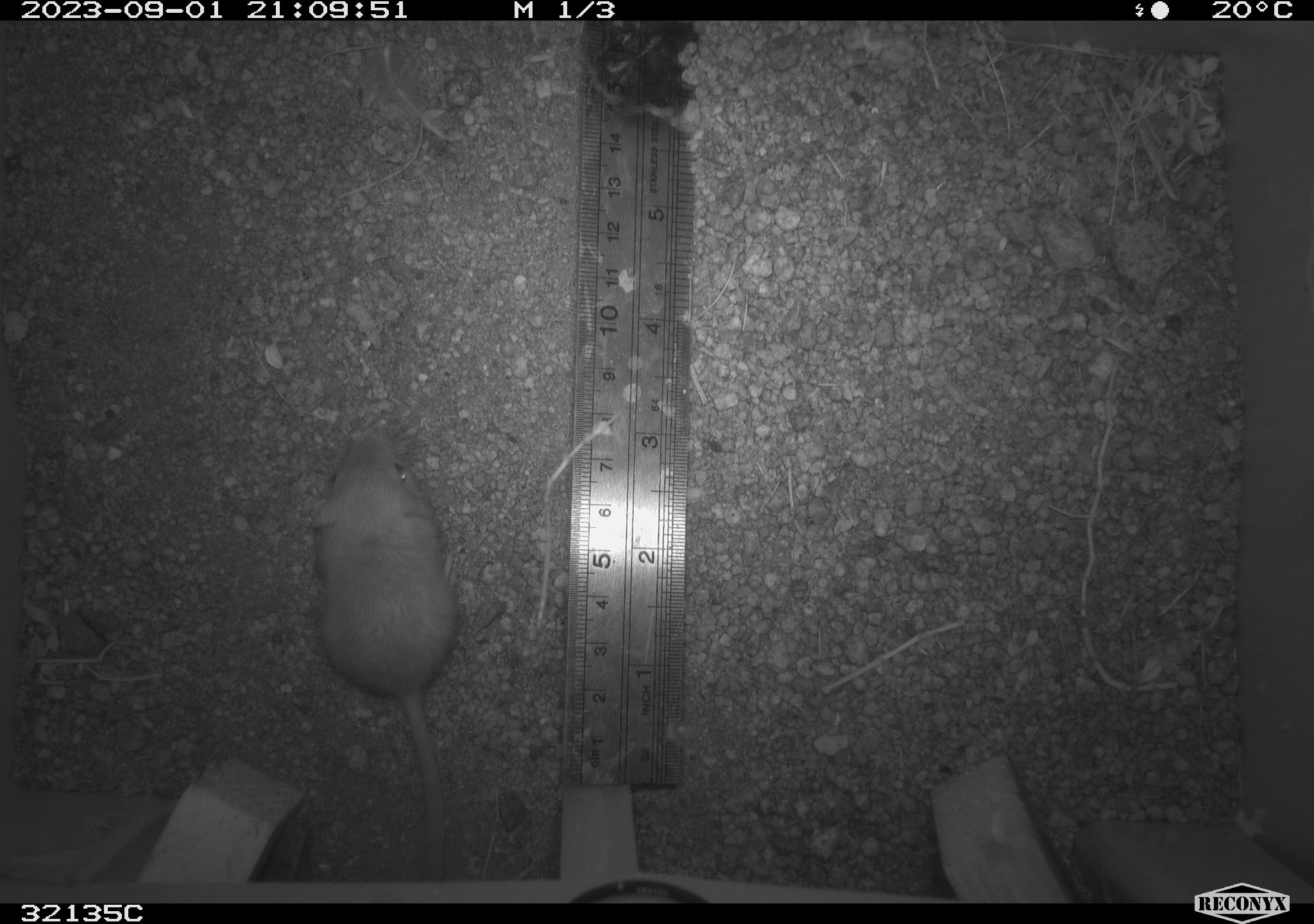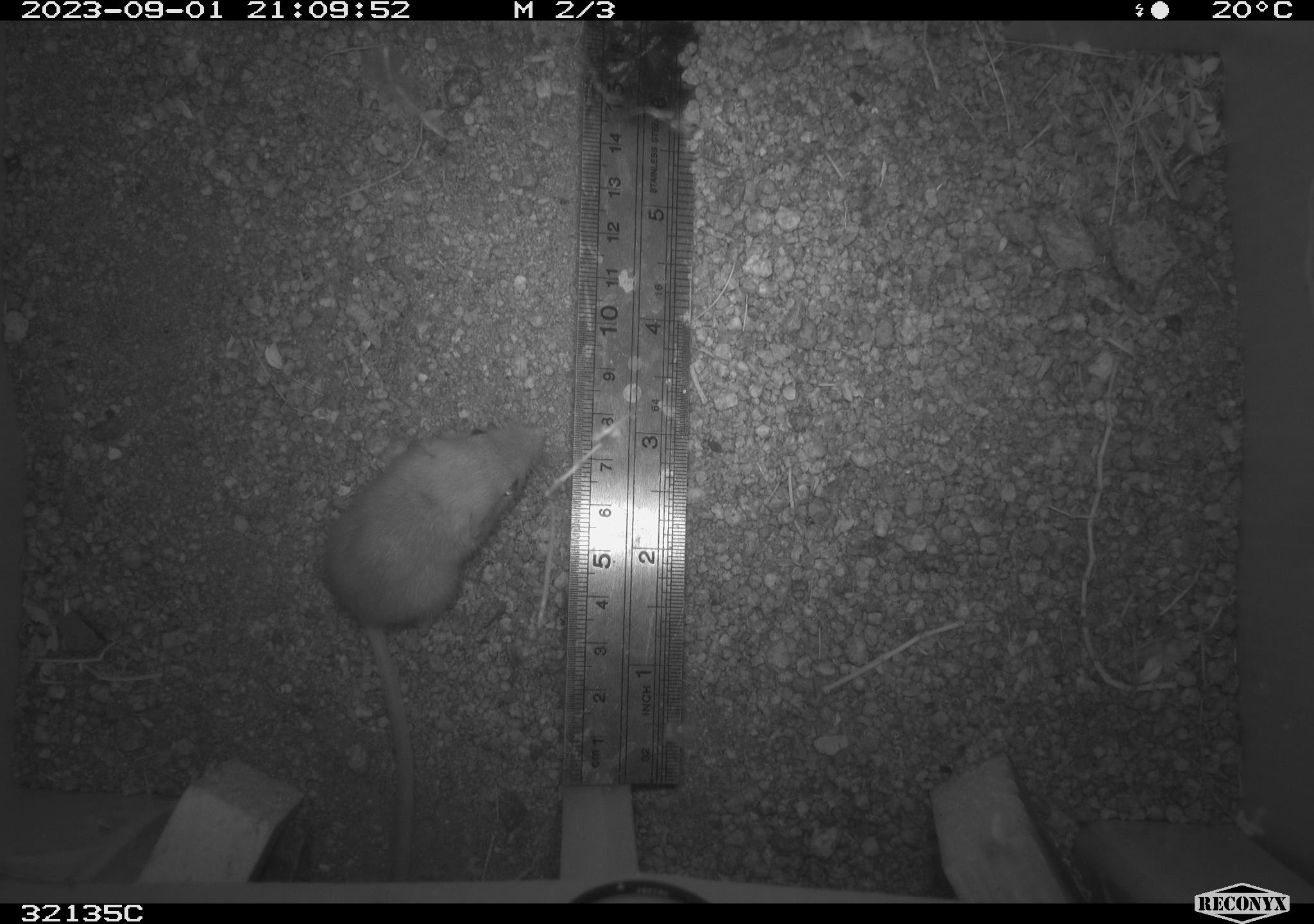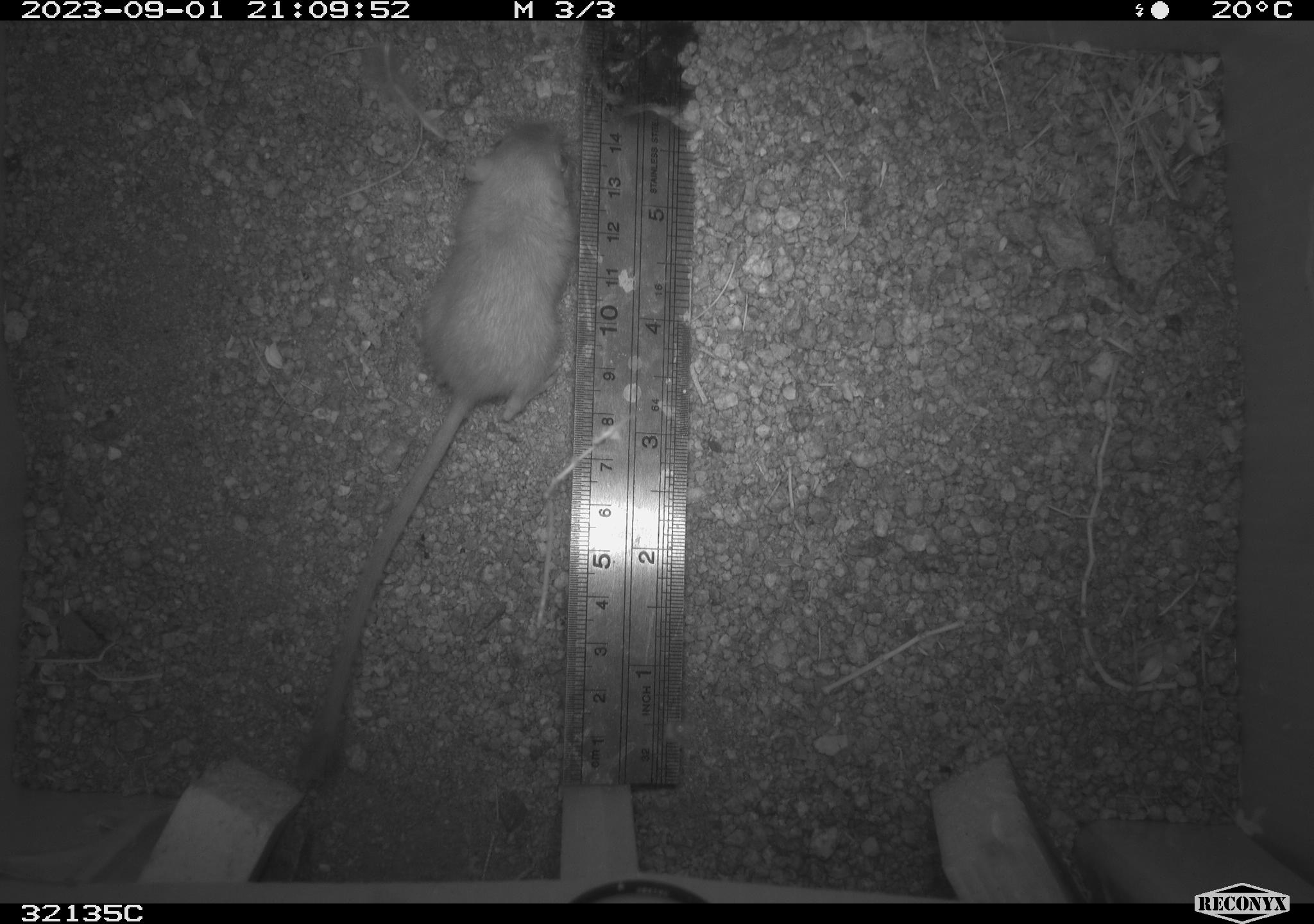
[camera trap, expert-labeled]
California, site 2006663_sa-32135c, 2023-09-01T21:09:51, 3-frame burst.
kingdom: Animalia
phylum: Chordata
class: Mammalia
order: Rodentia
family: Heteromyidae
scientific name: Heteromyidae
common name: kangaroo rats and pocket mice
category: heteromyidae family